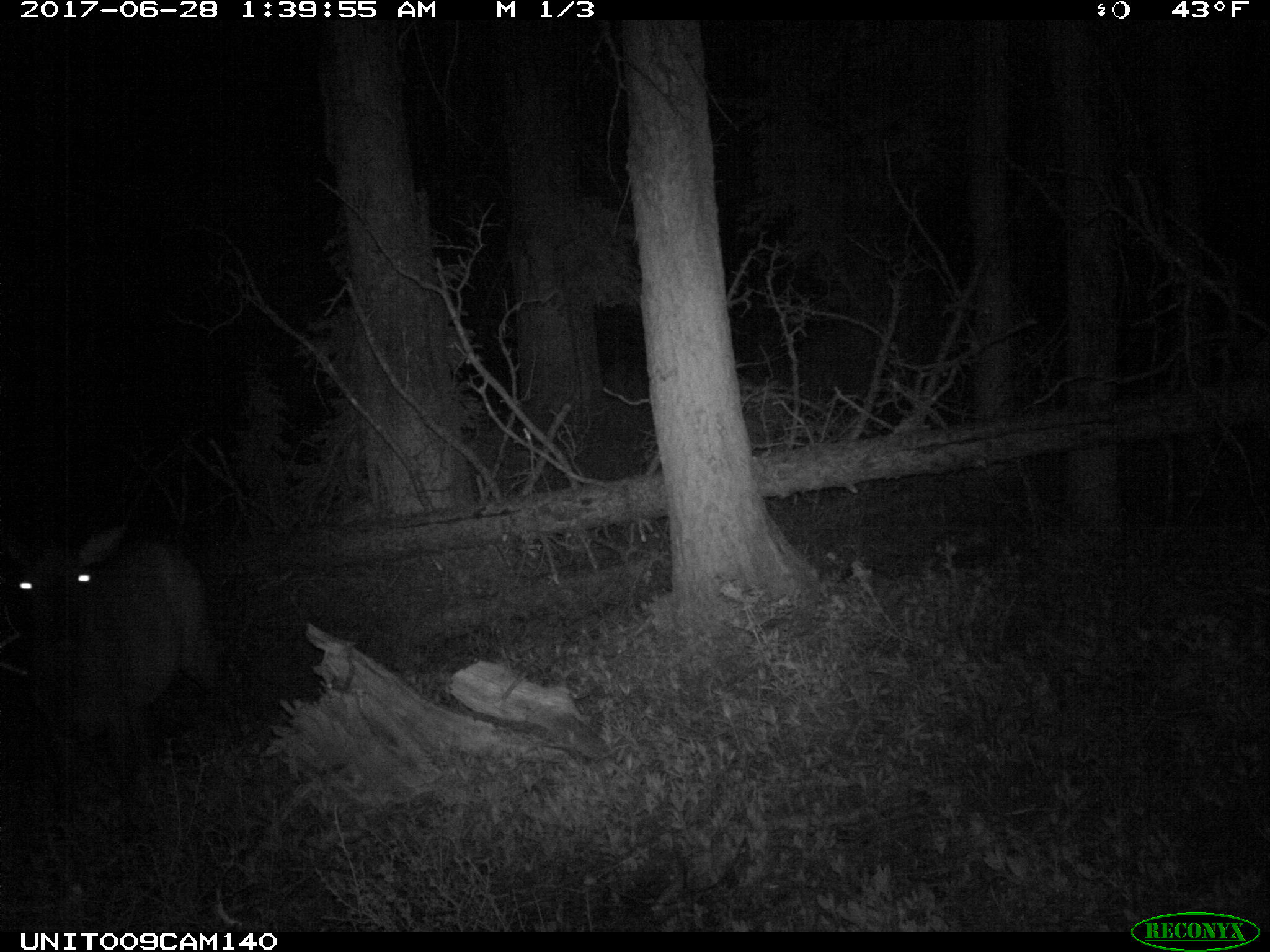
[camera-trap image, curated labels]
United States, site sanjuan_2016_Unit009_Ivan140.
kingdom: Animalia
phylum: Chordata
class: Mammalia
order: Artiodactyla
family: Cervidae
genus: Cervus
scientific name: Cervus elaphus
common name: red deer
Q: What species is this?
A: Cervus elaphus (red deer).